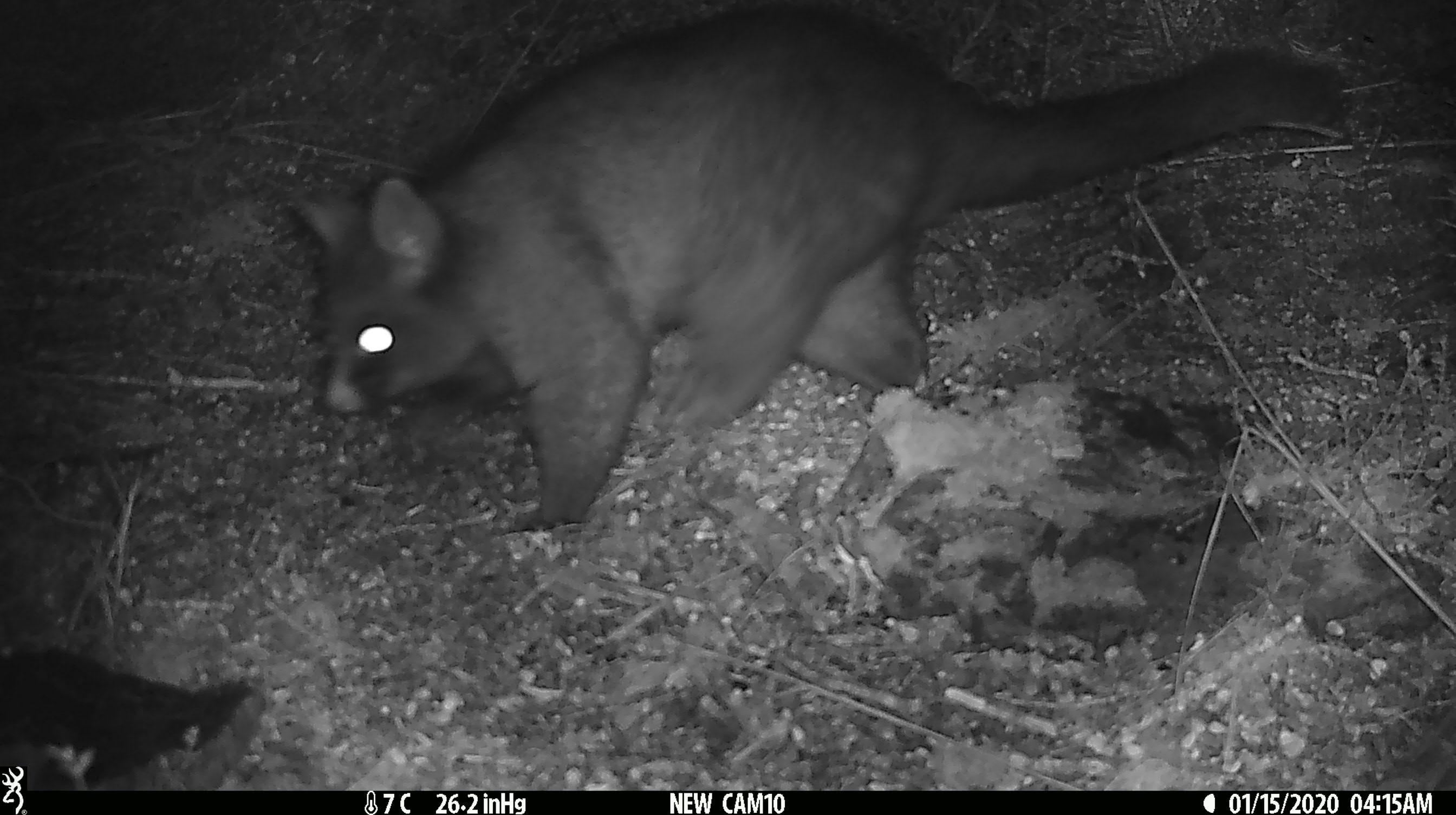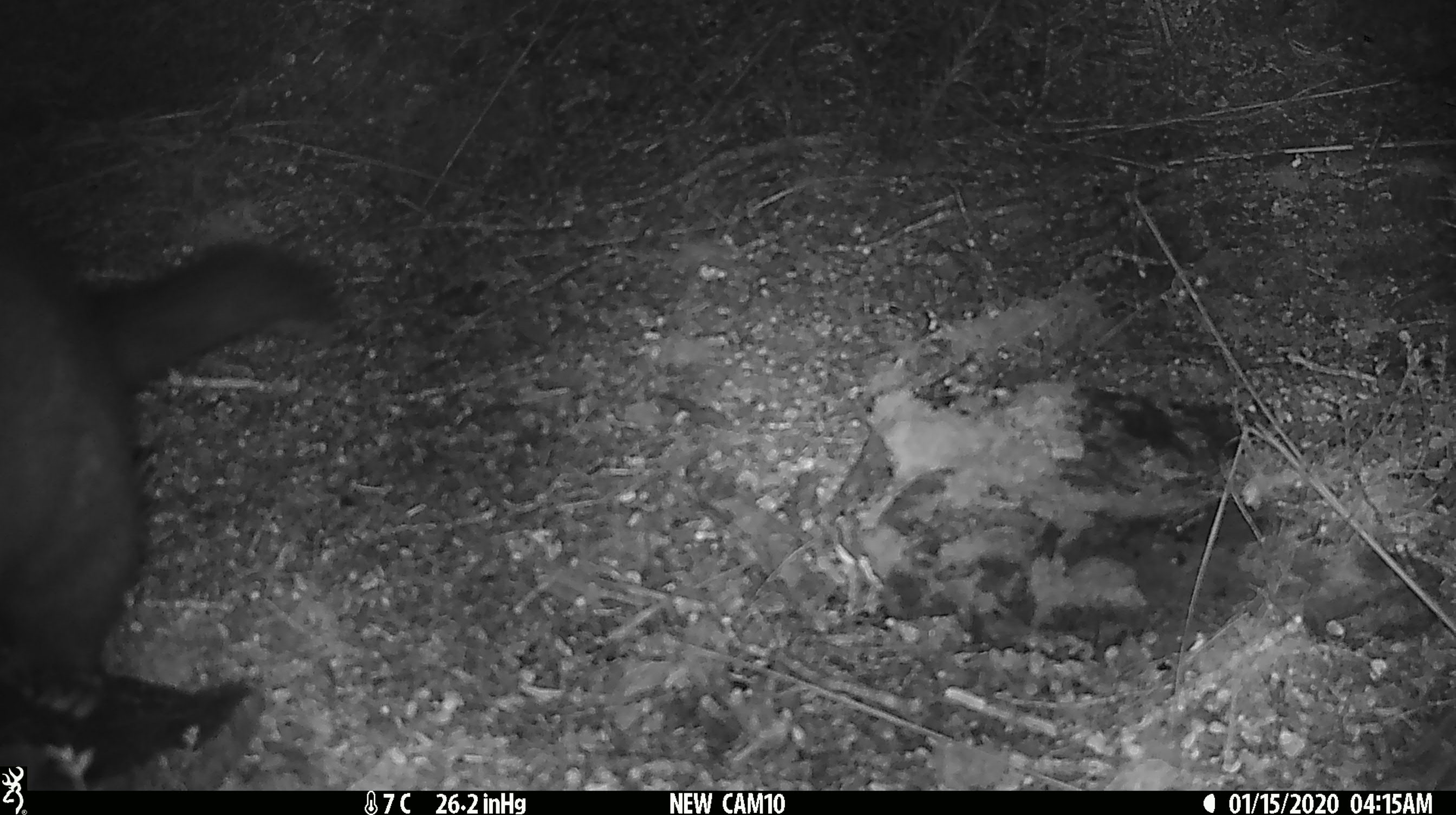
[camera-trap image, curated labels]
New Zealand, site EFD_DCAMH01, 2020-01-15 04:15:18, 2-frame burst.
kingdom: Animalia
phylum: Chordata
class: Mammalia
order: Diprotodontia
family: Phalangeridae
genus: Trichosurus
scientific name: Trichosurus vulpecula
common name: common brushtail possum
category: possum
Possum (common brushtail possum) (Trichosurus vulpecula).